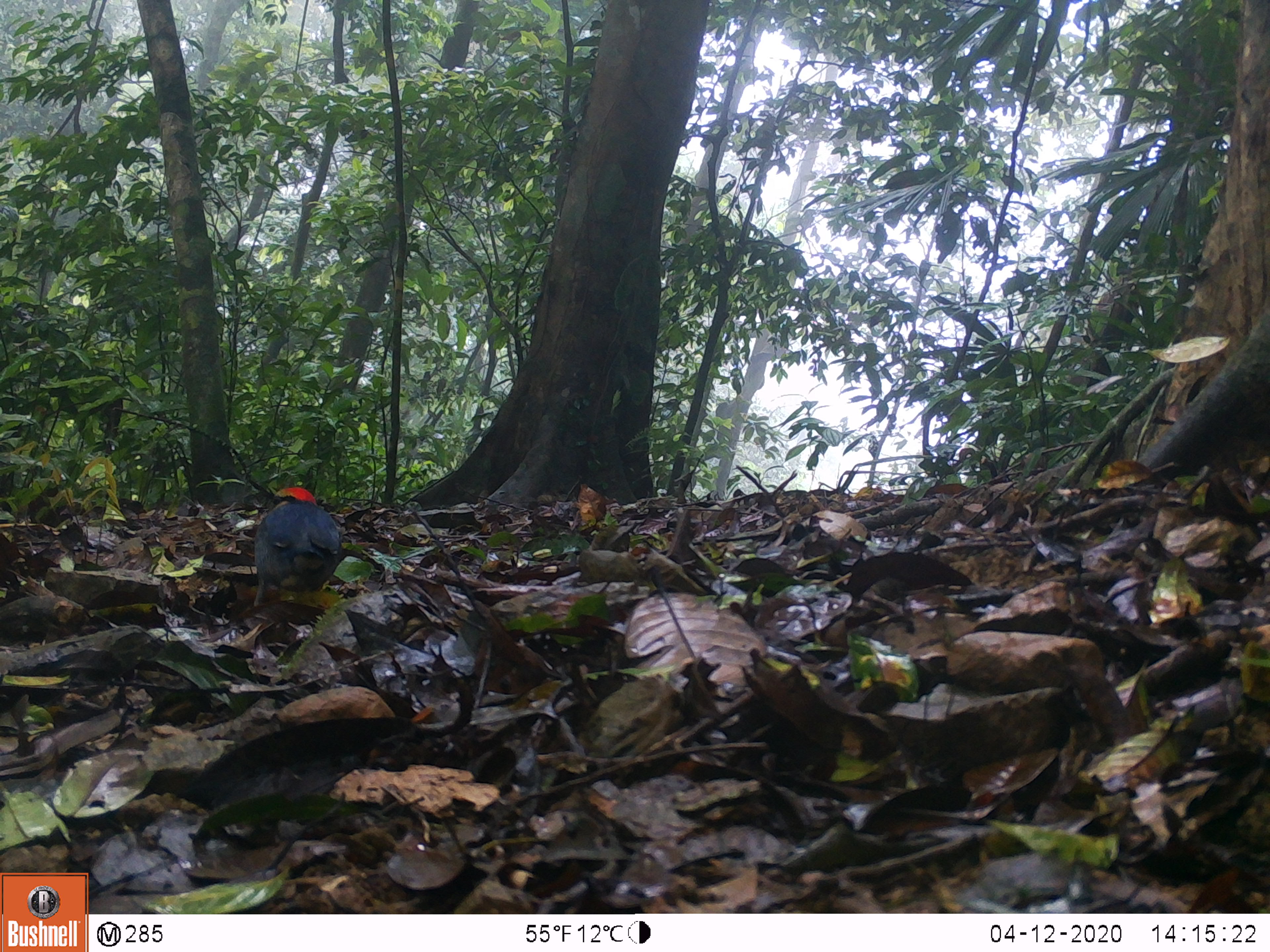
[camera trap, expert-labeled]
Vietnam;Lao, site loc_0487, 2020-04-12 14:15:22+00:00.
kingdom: Animalia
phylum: Chordata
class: Aves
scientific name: Aves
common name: bird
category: unidentified bird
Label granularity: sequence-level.